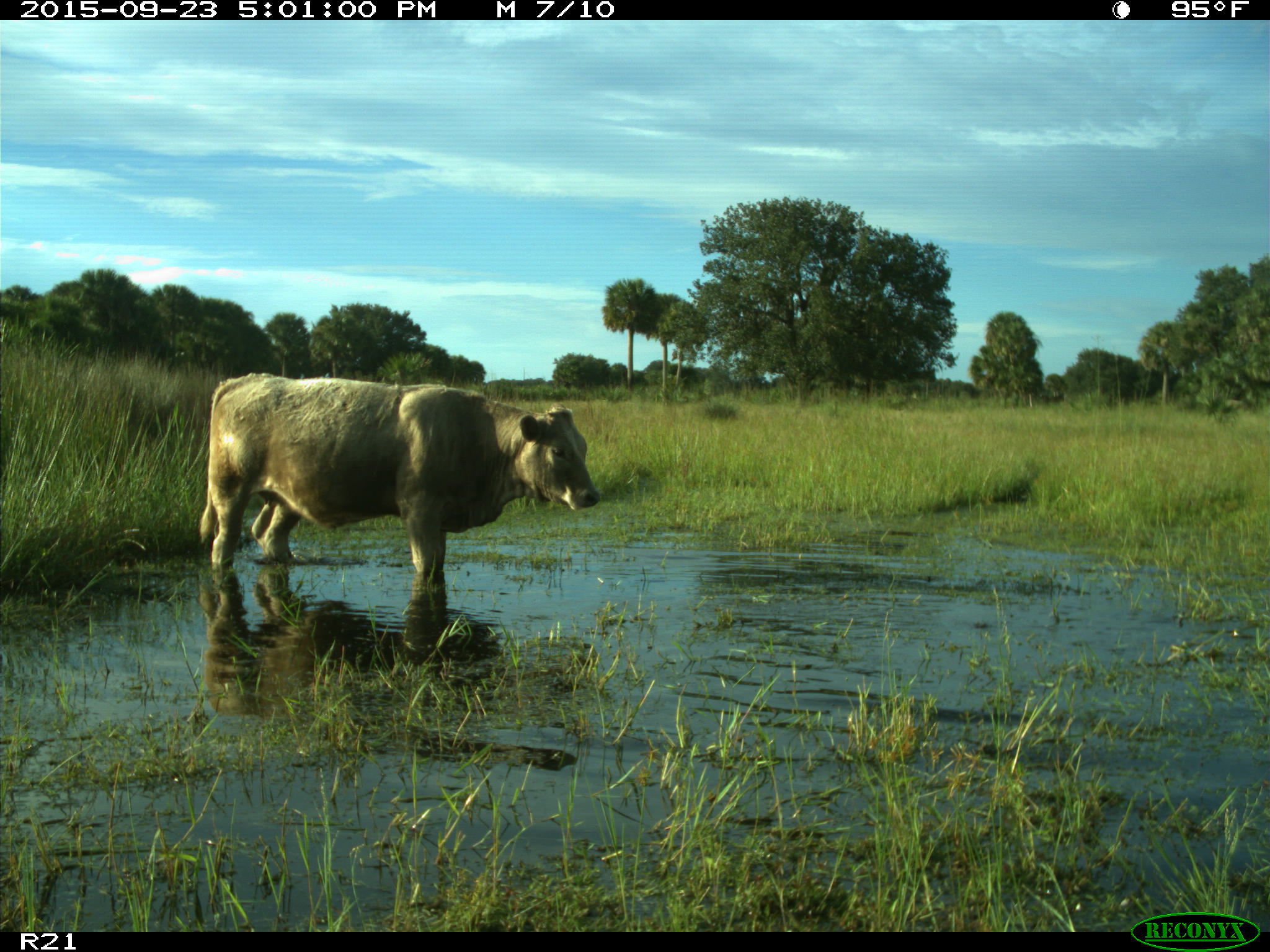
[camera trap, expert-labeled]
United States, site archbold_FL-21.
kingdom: Animalia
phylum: Chordata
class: Mammalia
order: Artiodactyla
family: Bovidae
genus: Bos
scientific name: Bos taurus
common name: domestic cow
Bos taurus (domestic cow).